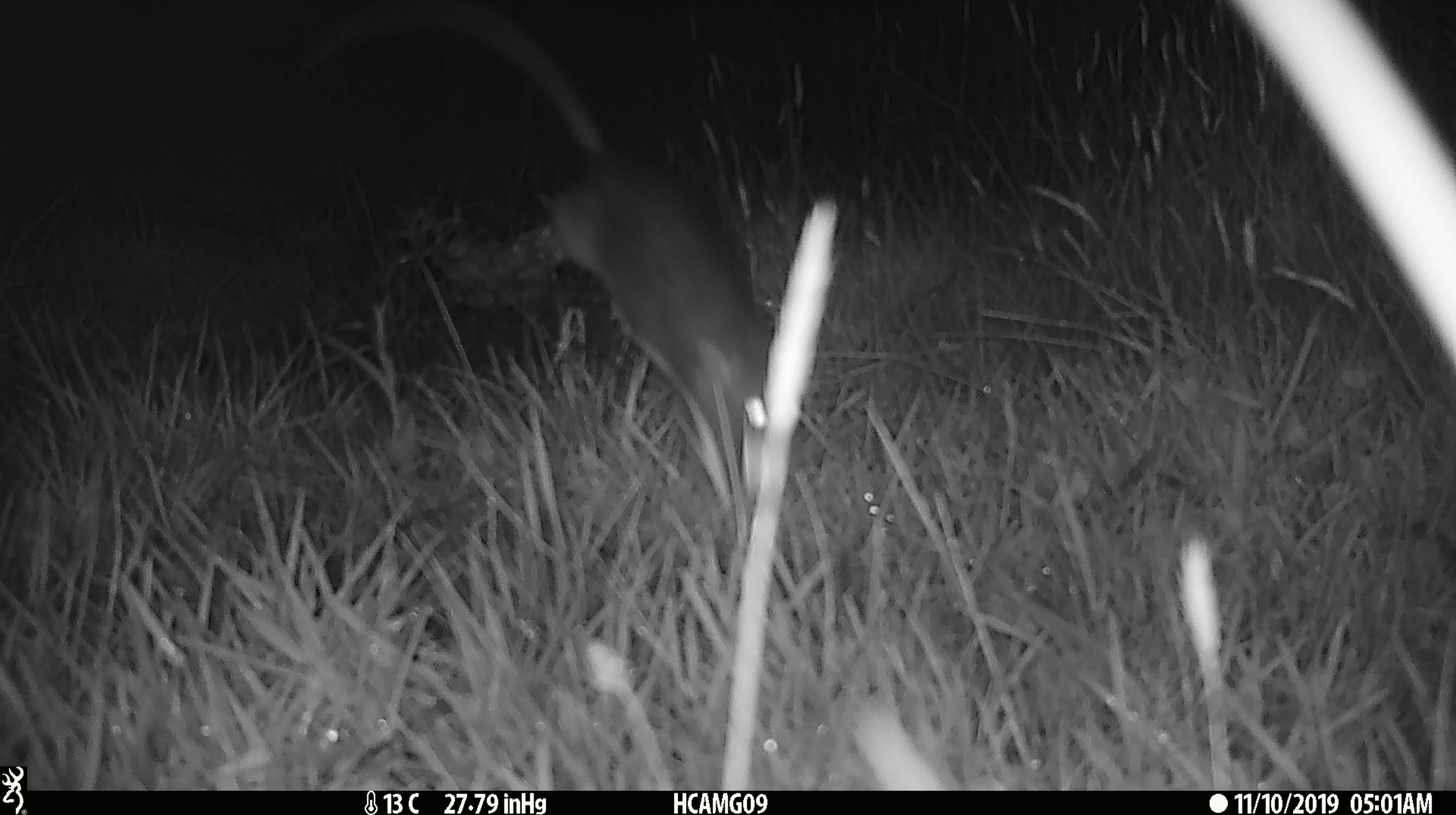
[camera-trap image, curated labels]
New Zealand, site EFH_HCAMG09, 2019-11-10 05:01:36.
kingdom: Animalia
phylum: Chordata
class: Mammalia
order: Rodentia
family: Muridae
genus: Rattus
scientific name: Rattus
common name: rat